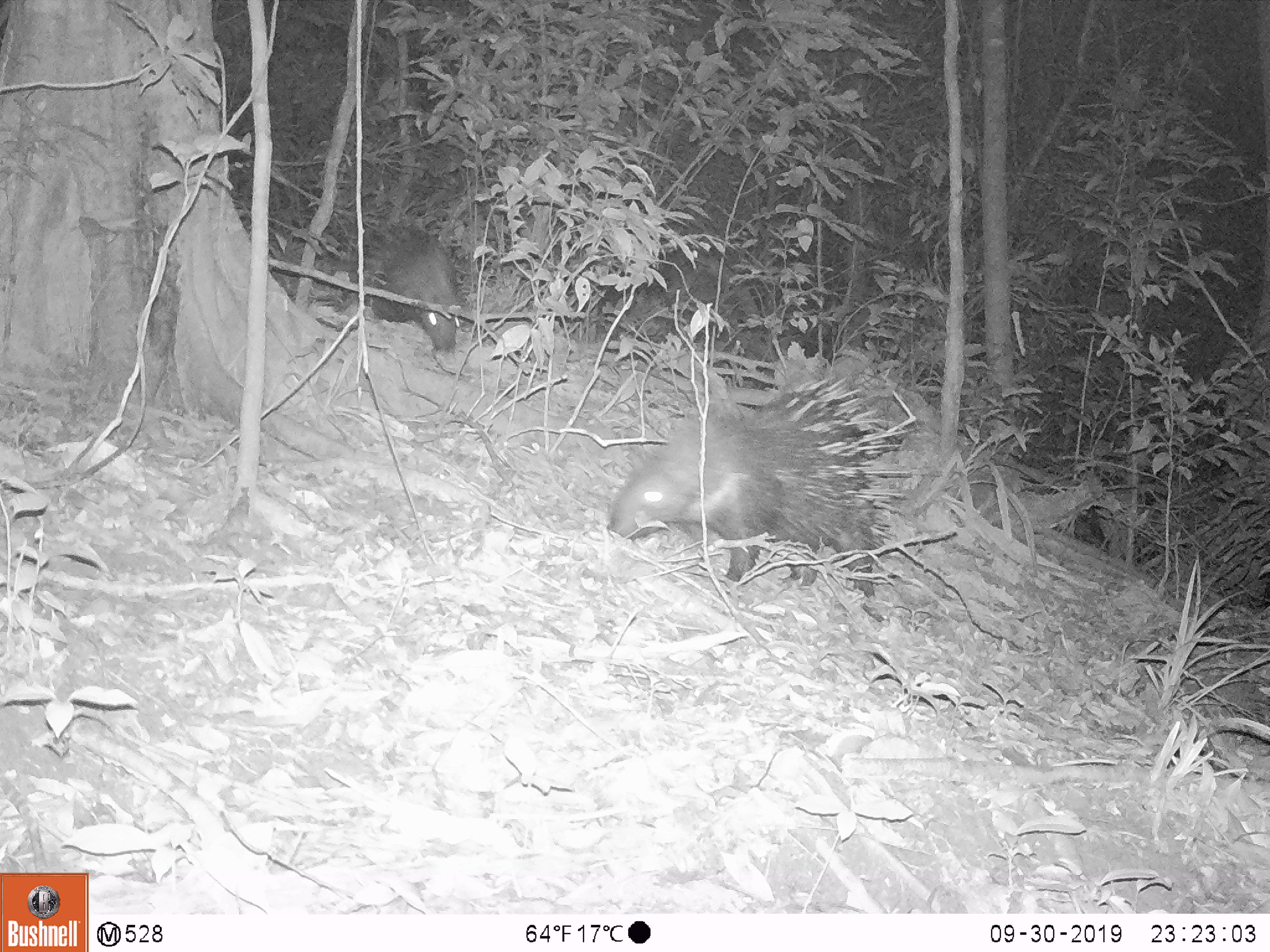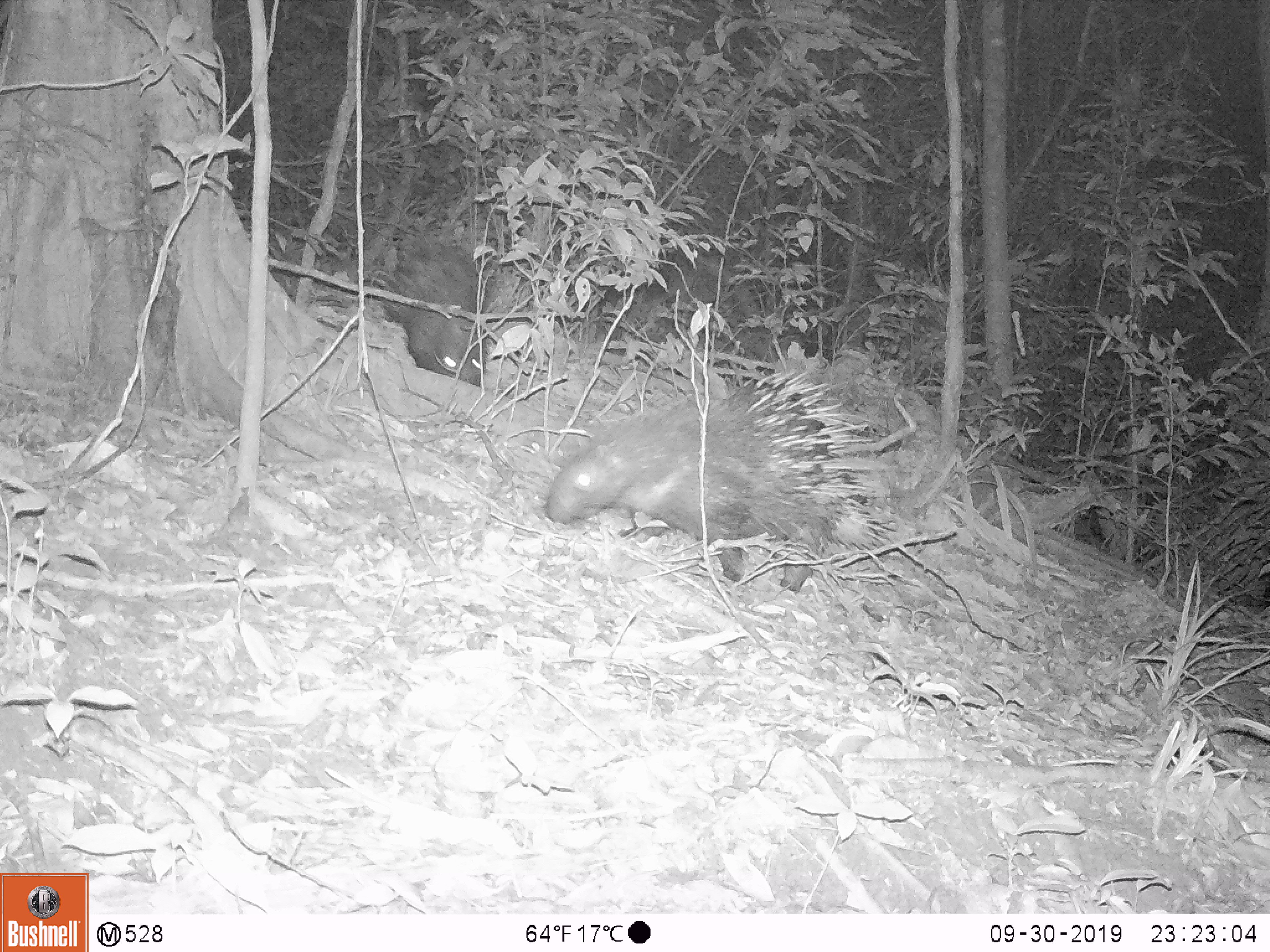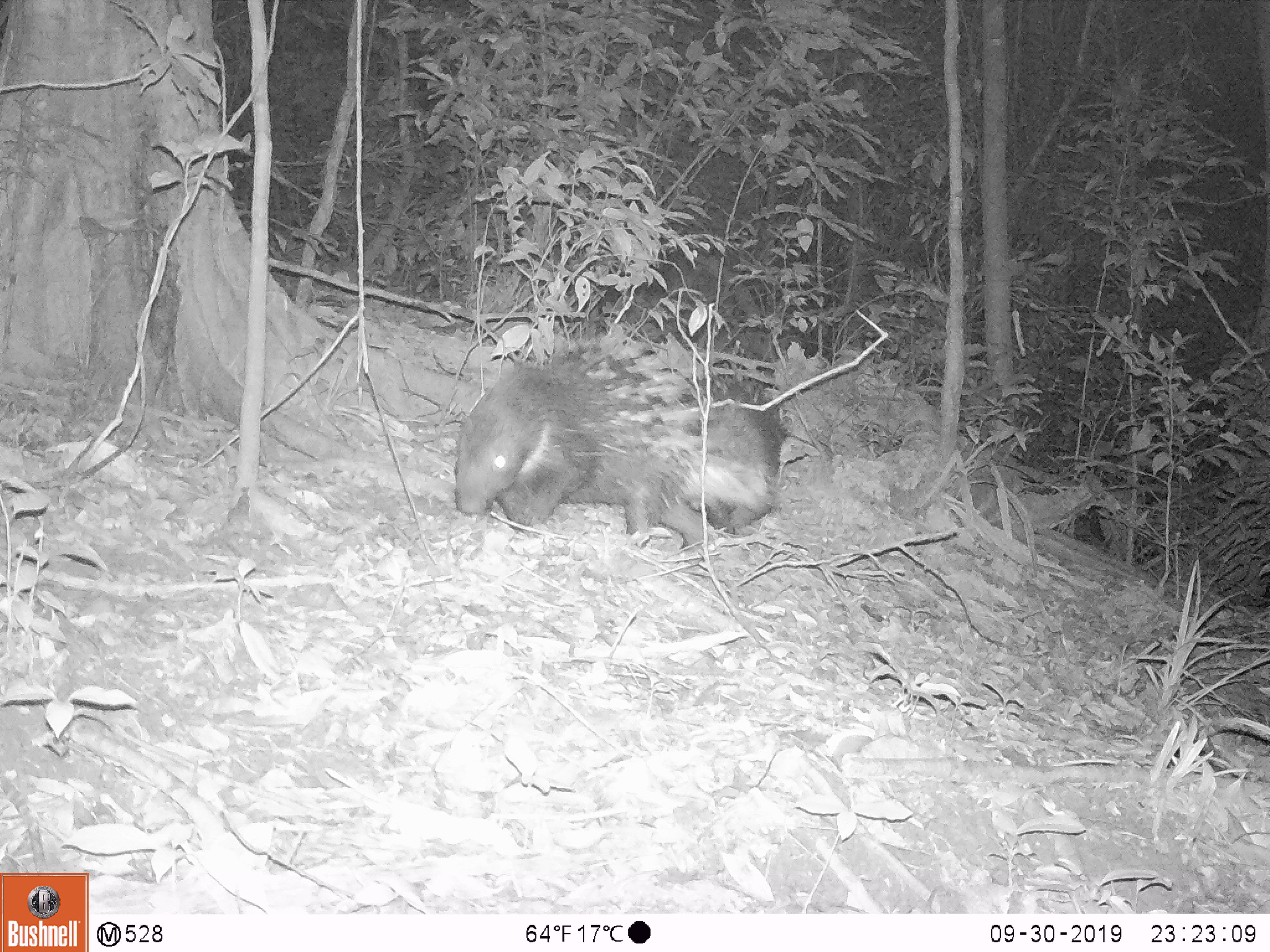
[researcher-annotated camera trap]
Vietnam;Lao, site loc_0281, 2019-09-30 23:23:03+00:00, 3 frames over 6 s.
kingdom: Animalia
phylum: Chordata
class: Mammalia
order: Rodentia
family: Hystricidae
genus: Hystrix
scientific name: Hystrix brachyura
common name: malayan porcupine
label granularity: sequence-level